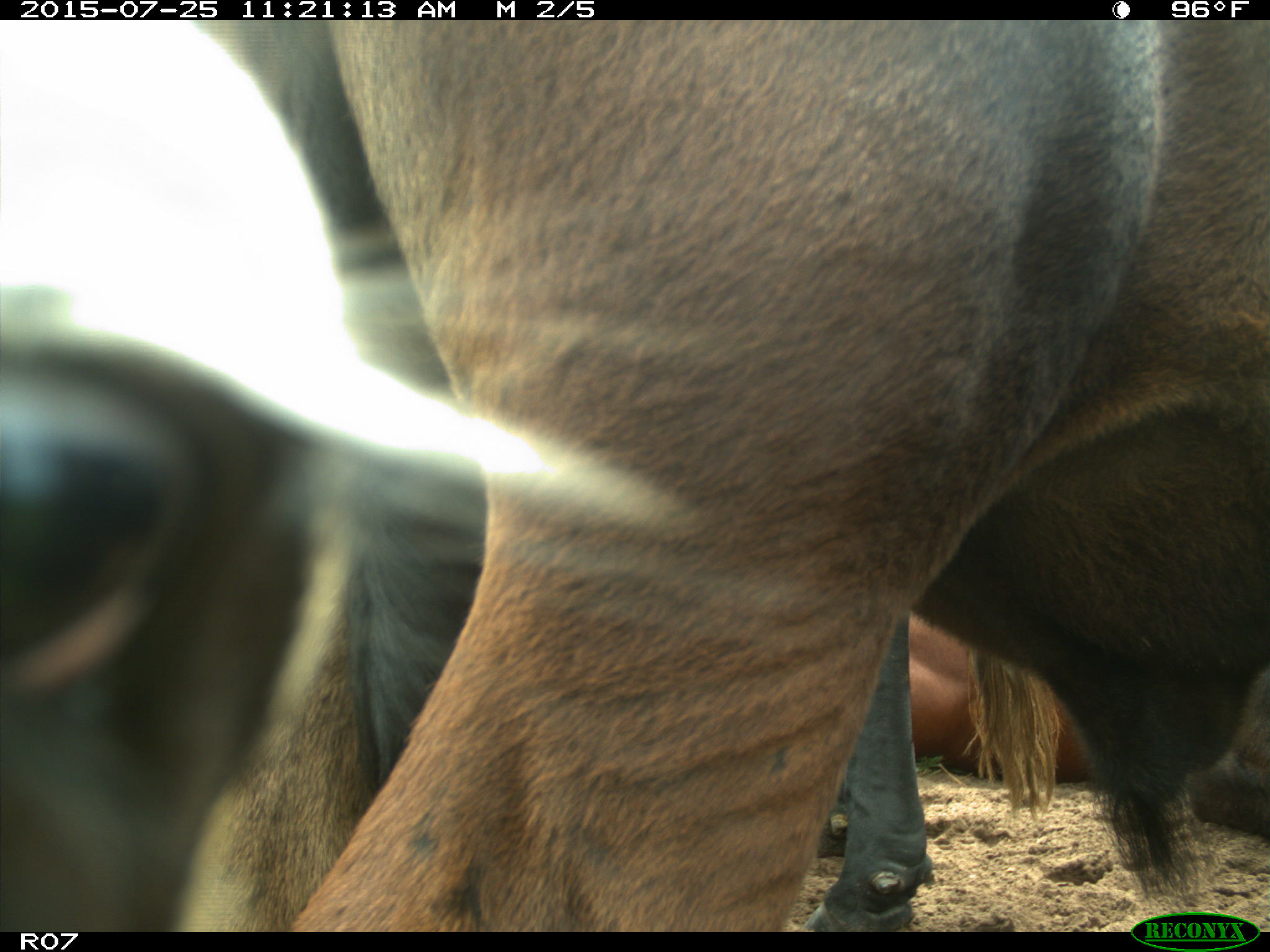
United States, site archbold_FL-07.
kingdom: Animalia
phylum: Chordata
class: Mammalia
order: Artiodactyla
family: Bovidae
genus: Bos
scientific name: Bos taurus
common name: domestic cow